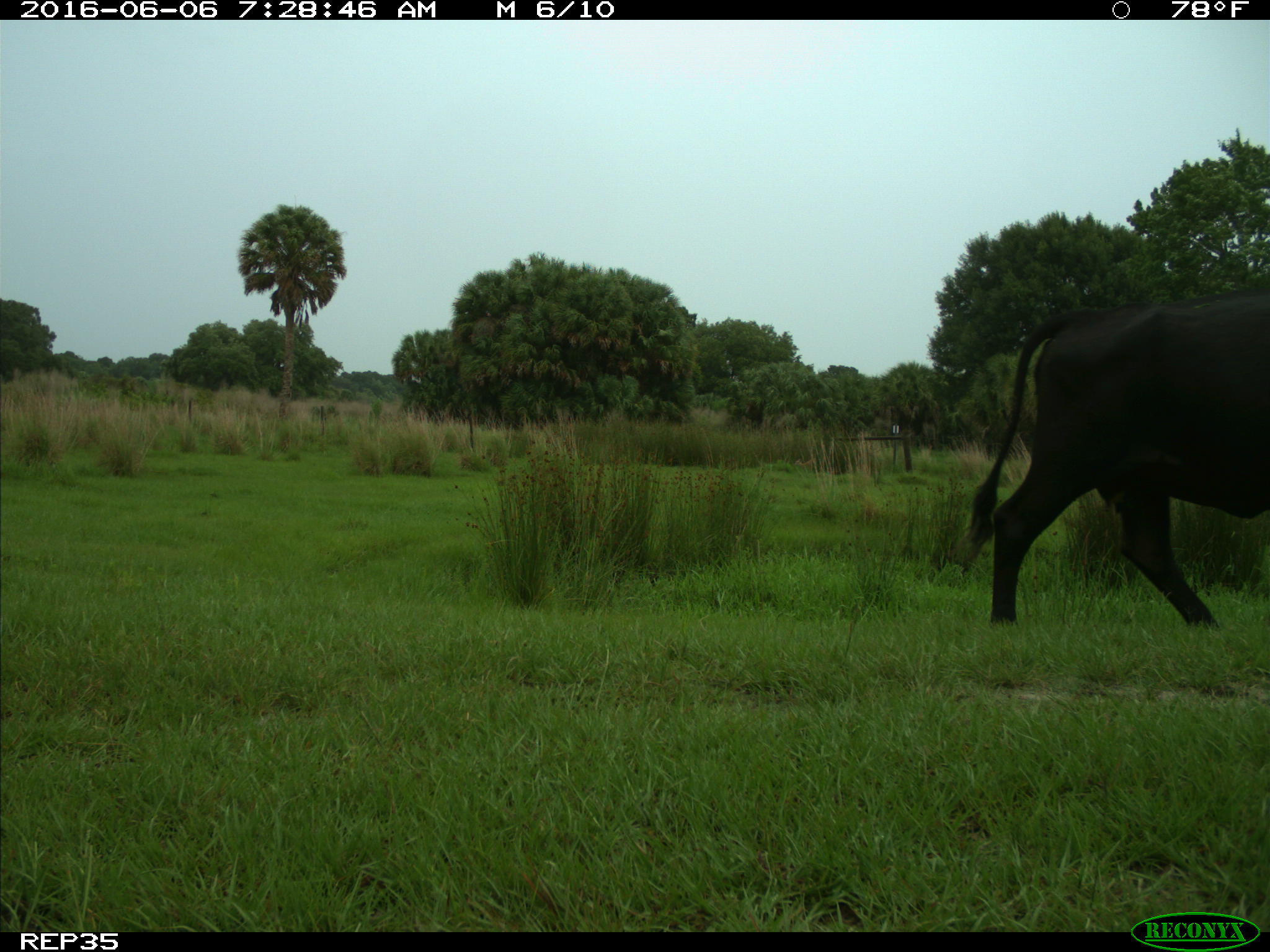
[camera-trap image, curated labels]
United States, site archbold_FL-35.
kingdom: Animalia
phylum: Chordata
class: Mammalia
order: Artiodactyla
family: Bovidae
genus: Bos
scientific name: Bos taurus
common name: domestic cow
Bos taurus (domestic cow).